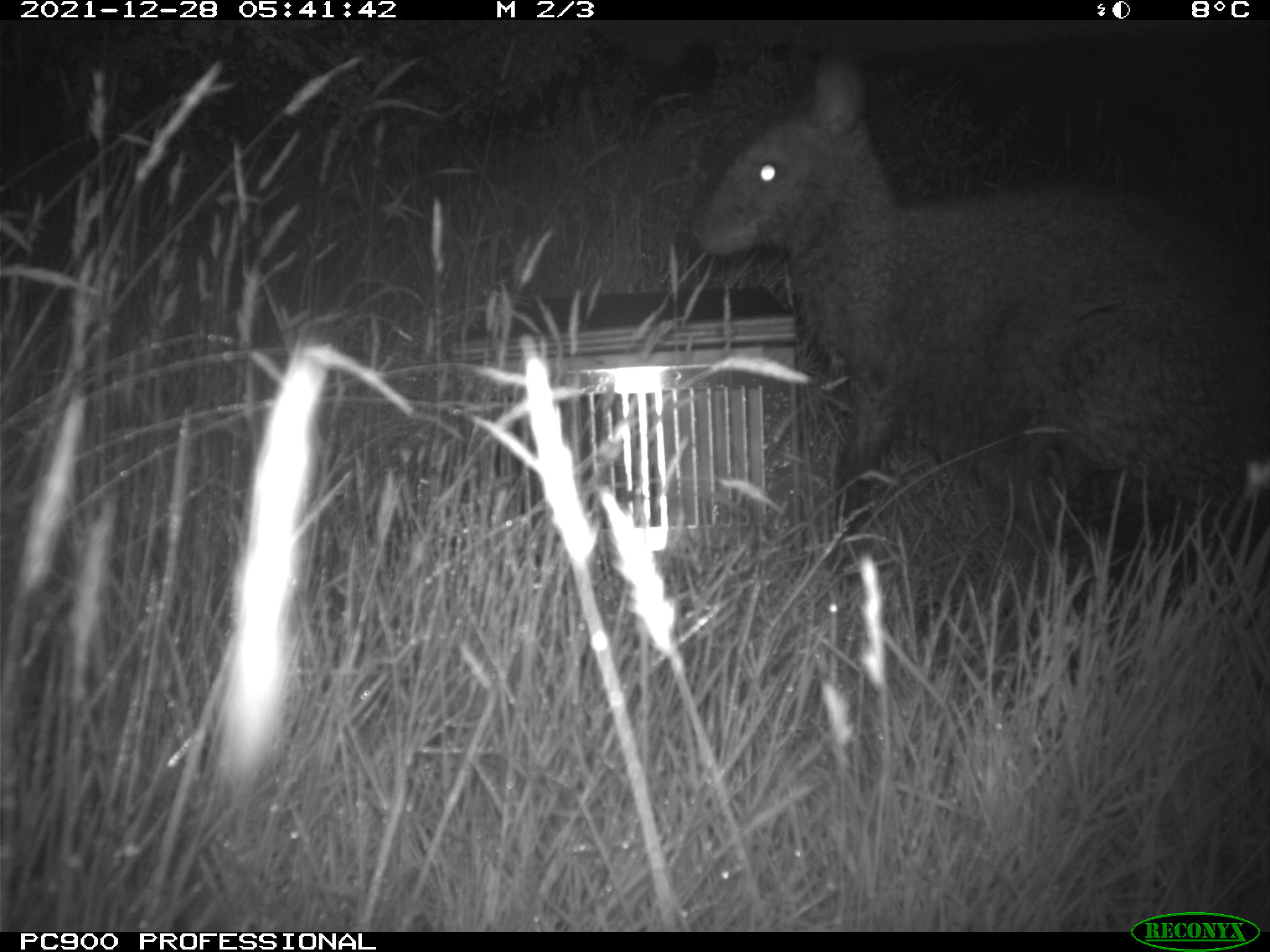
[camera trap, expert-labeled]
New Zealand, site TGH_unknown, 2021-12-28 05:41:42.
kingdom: Animalia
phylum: Chordata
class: Mammalia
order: Diprotodontia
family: Macropodidae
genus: Notamacropus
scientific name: Notamacropus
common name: wallaby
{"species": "wallaby (Notamacropus)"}